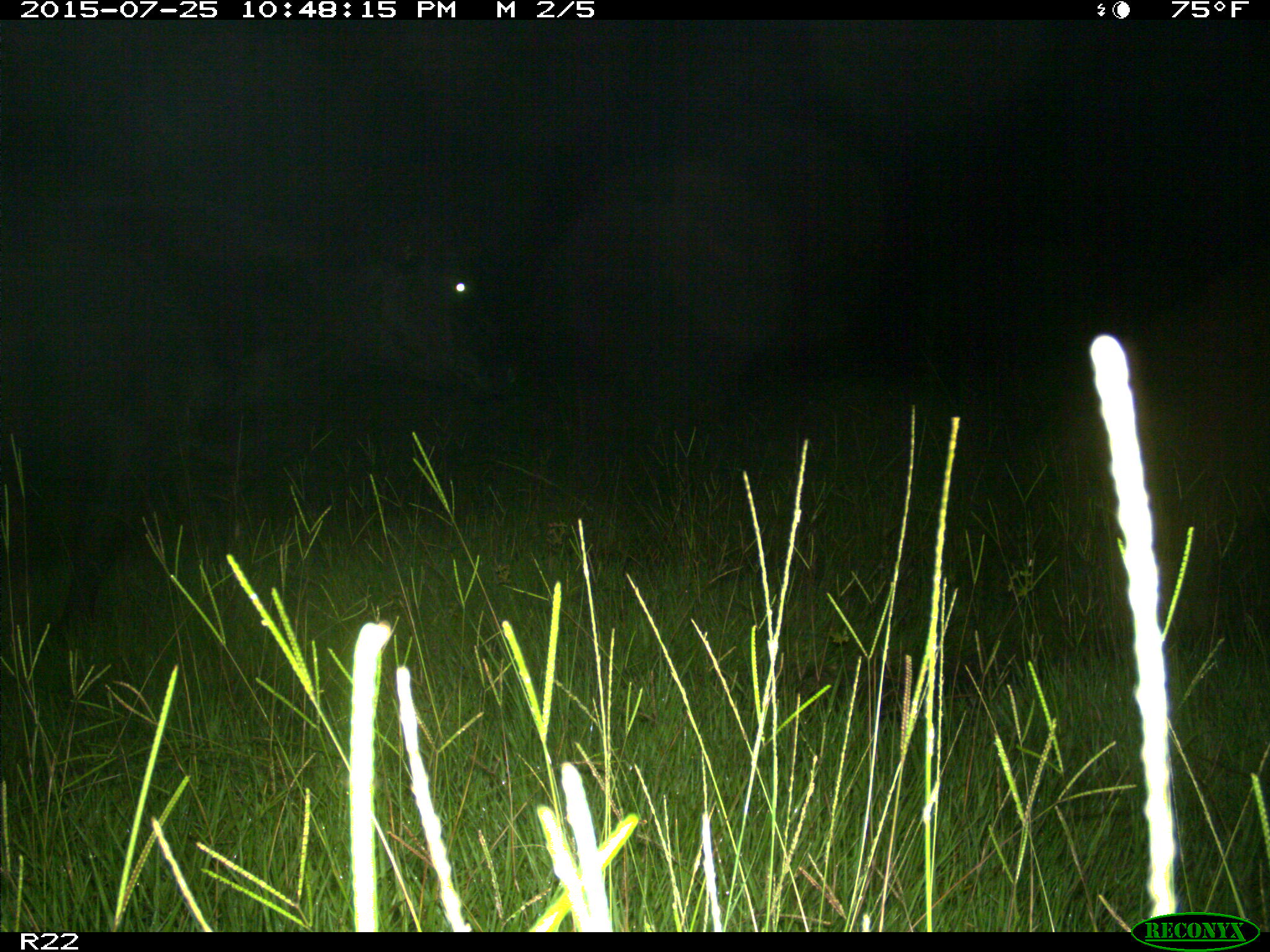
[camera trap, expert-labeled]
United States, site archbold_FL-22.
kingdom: Animalia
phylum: Chordata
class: Mammalia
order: Artiodactyla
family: Bovidae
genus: Bos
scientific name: Bos taurus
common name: domestic cow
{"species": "Bos taurus (domestic cow)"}